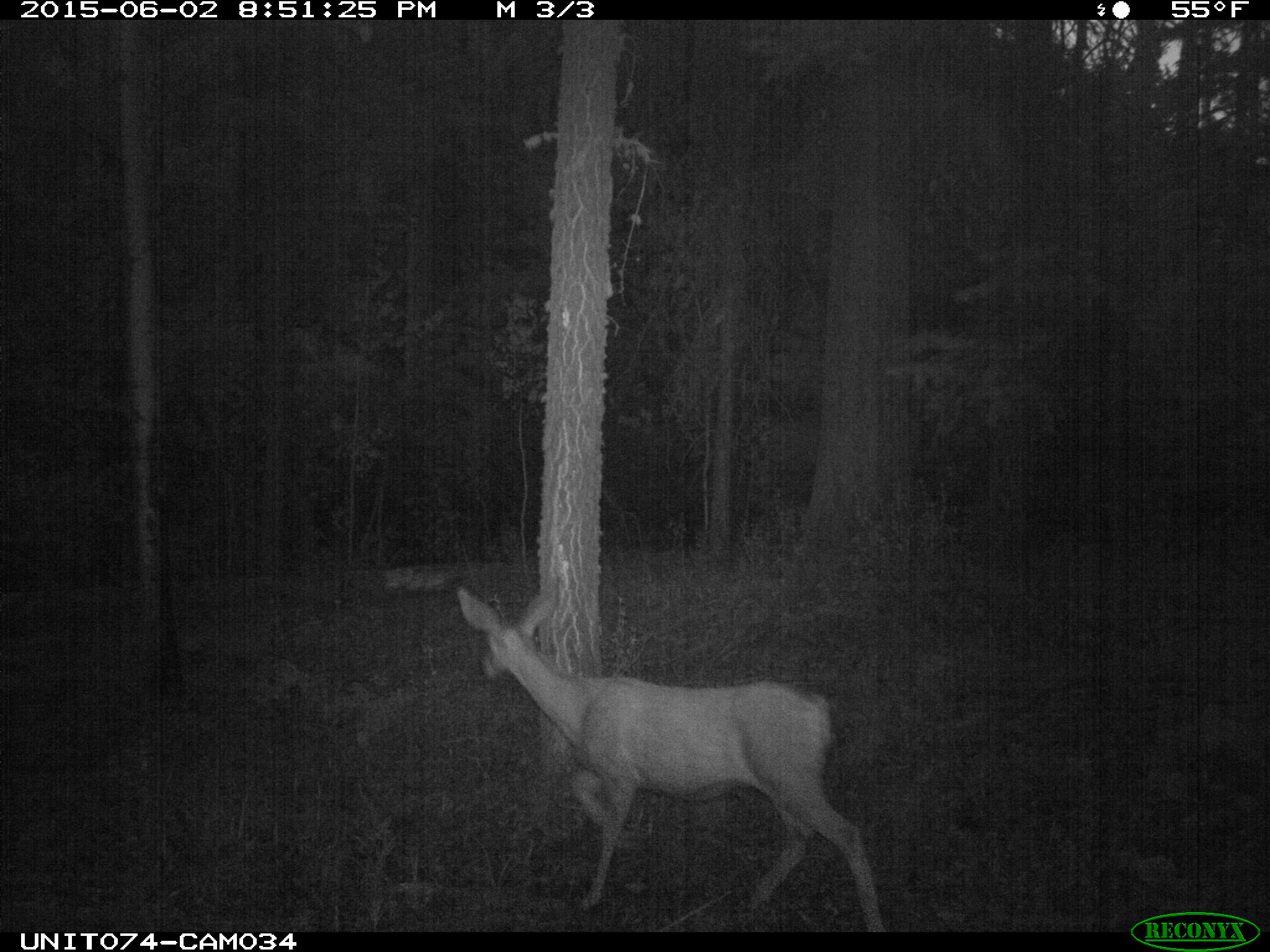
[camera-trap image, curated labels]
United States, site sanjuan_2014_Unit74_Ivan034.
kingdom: Animalia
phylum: Chordata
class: Mammalia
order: Artiodactyla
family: Cervidae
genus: Odocoileus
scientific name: Odocoileus hemionus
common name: mule deer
Odocoileus hemionus (mule deer).